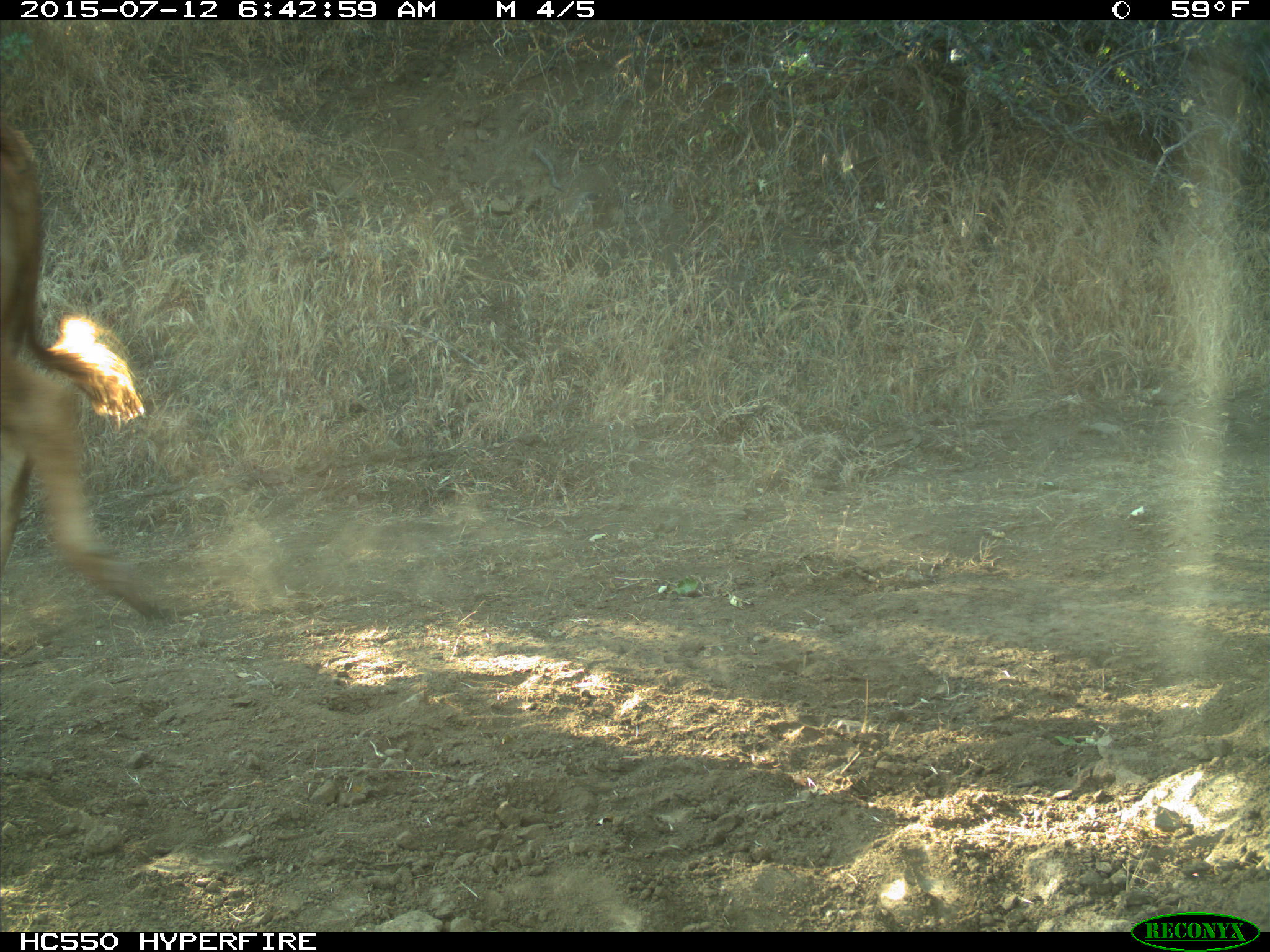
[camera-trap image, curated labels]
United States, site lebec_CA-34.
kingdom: Animalia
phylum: Chordata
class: Mammalia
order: Artiodactyla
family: Bovidae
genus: Bos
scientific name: Bos taurus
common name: domestic cow